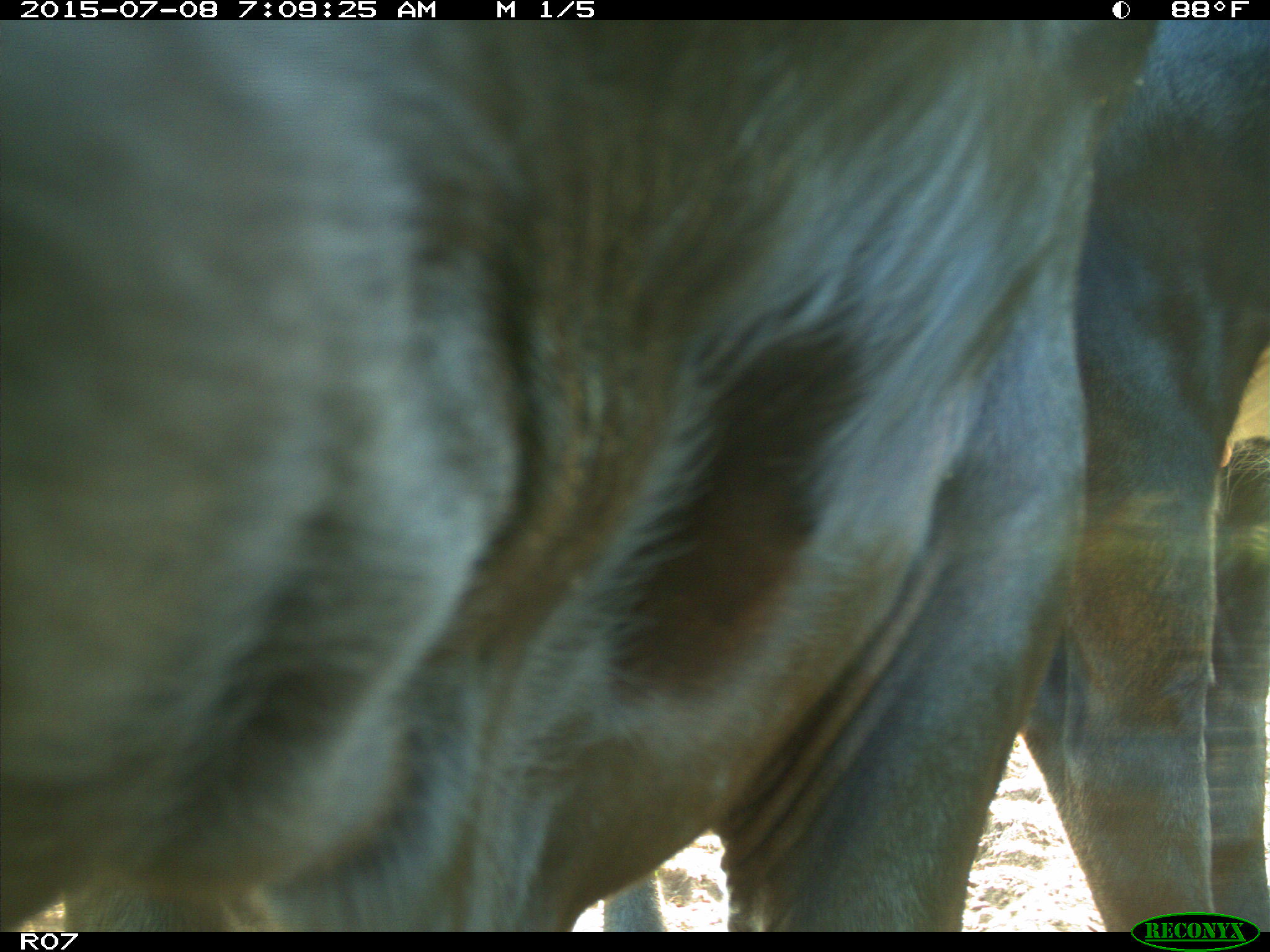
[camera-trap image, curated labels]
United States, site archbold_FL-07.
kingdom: Animalia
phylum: Chordata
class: Mammalia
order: Artiodactyla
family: Bovidae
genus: Bos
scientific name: Bos taurus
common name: domestic cow